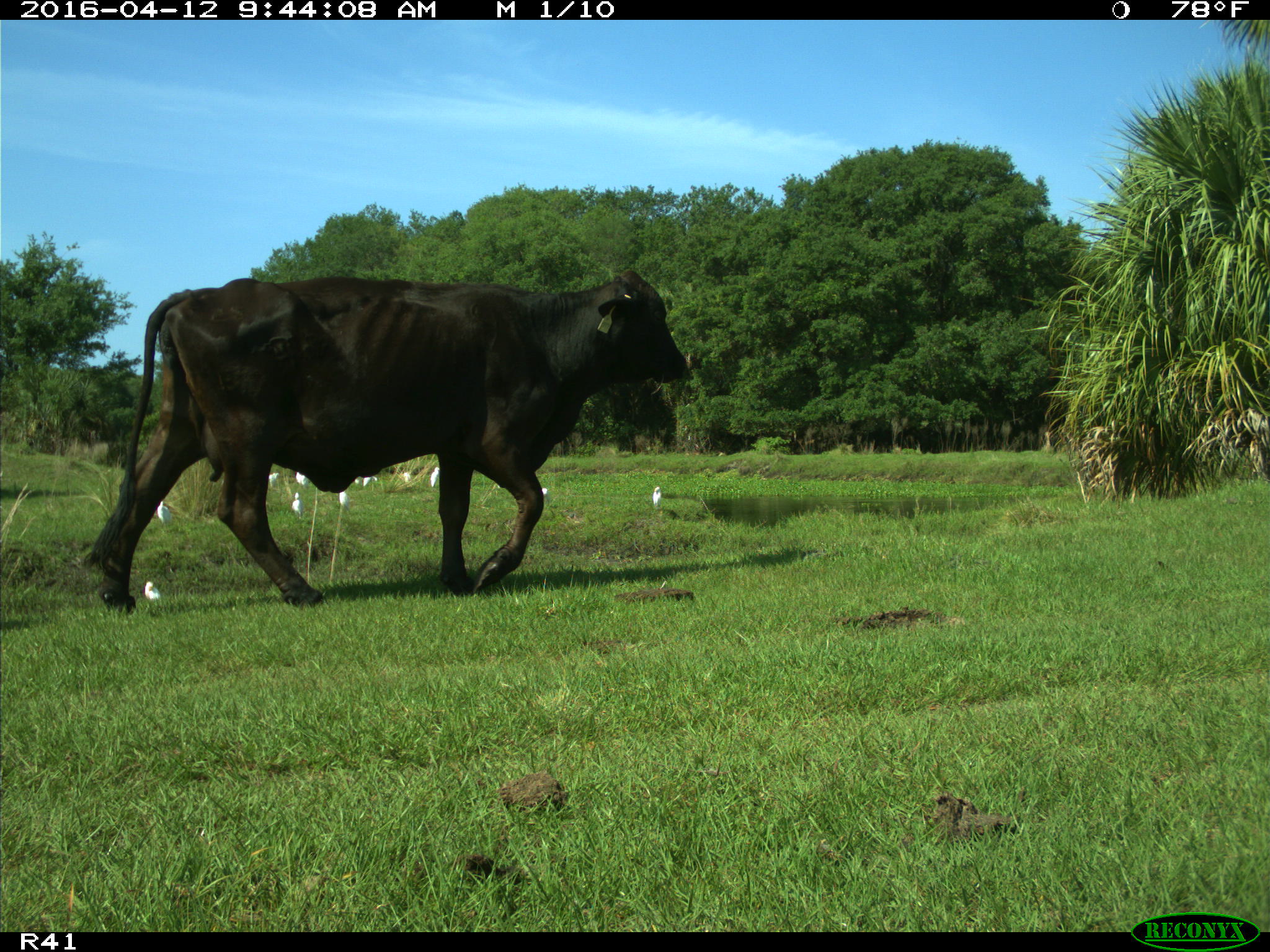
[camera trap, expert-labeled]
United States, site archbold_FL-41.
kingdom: Animalia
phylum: Chordata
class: Mammalia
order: Artiodactyla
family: Bovidae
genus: Bos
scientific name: Bos taurus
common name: domestic cow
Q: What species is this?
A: Bos taurus (domestic cow).